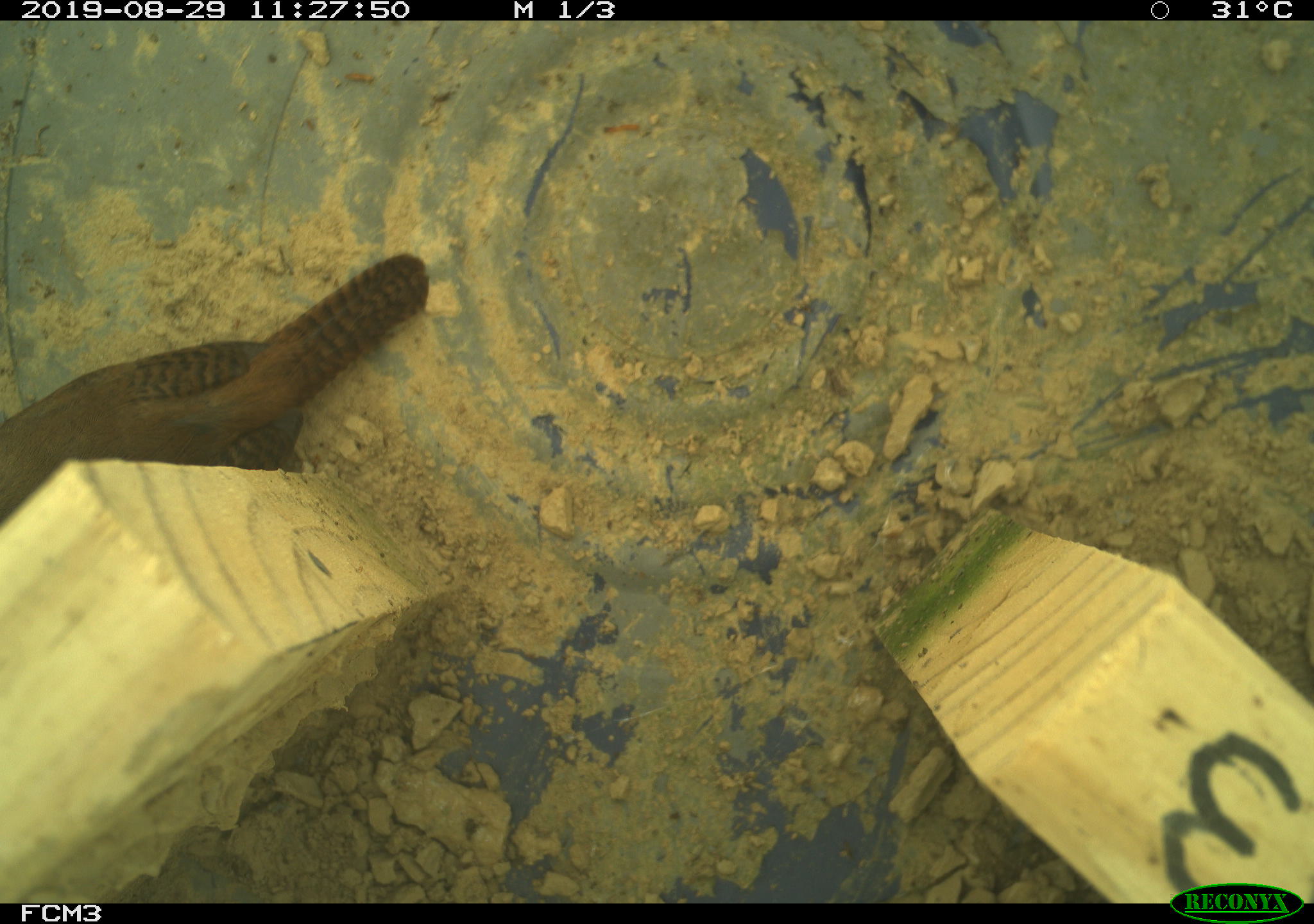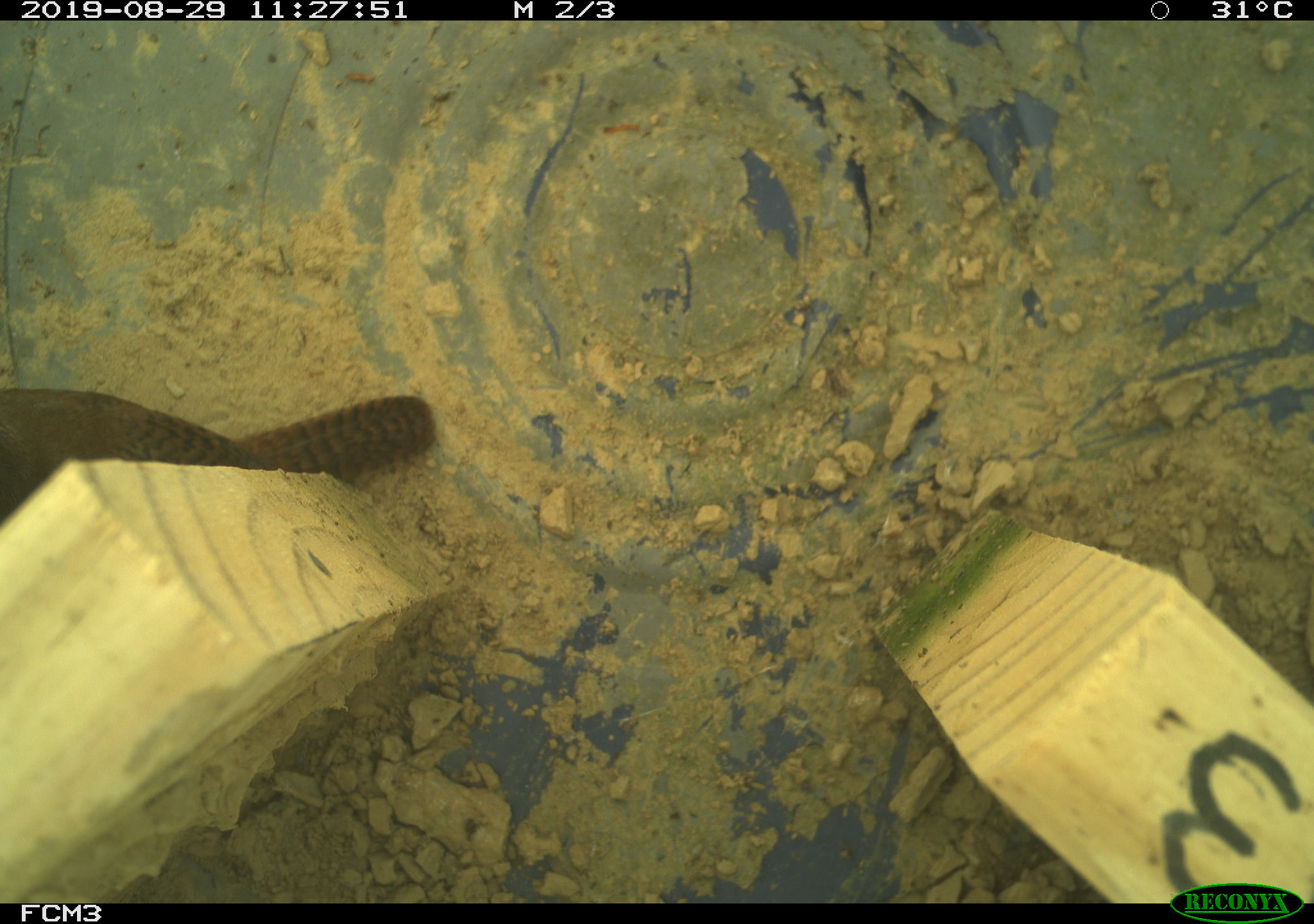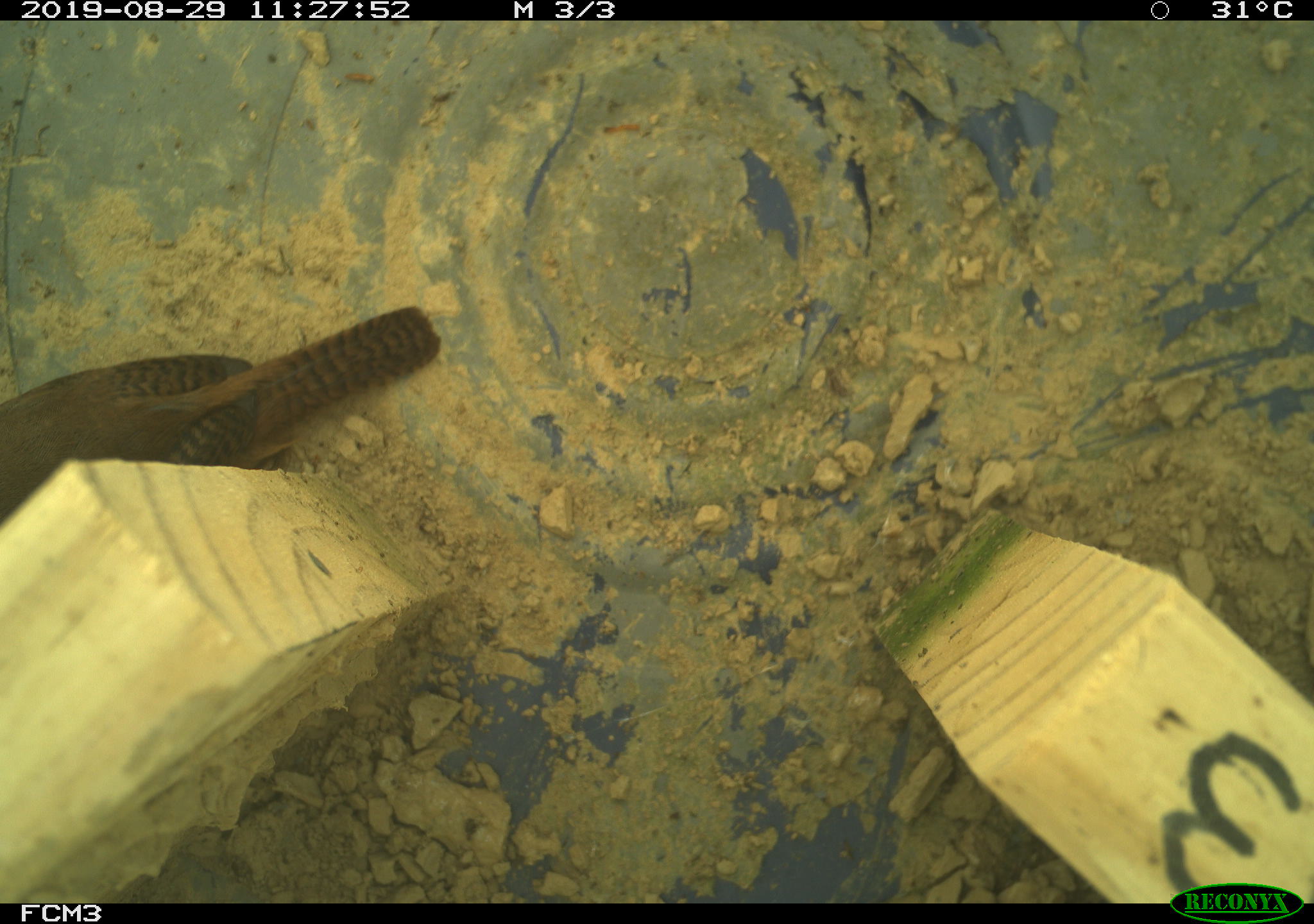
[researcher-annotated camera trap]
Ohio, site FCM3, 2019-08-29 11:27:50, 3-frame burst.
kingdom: Animalia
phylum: Chordata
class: Aves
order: Passeriformes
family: Troglodytidae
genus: Troglodytes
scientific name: Troglodytes aedon aedon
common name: northern house wren